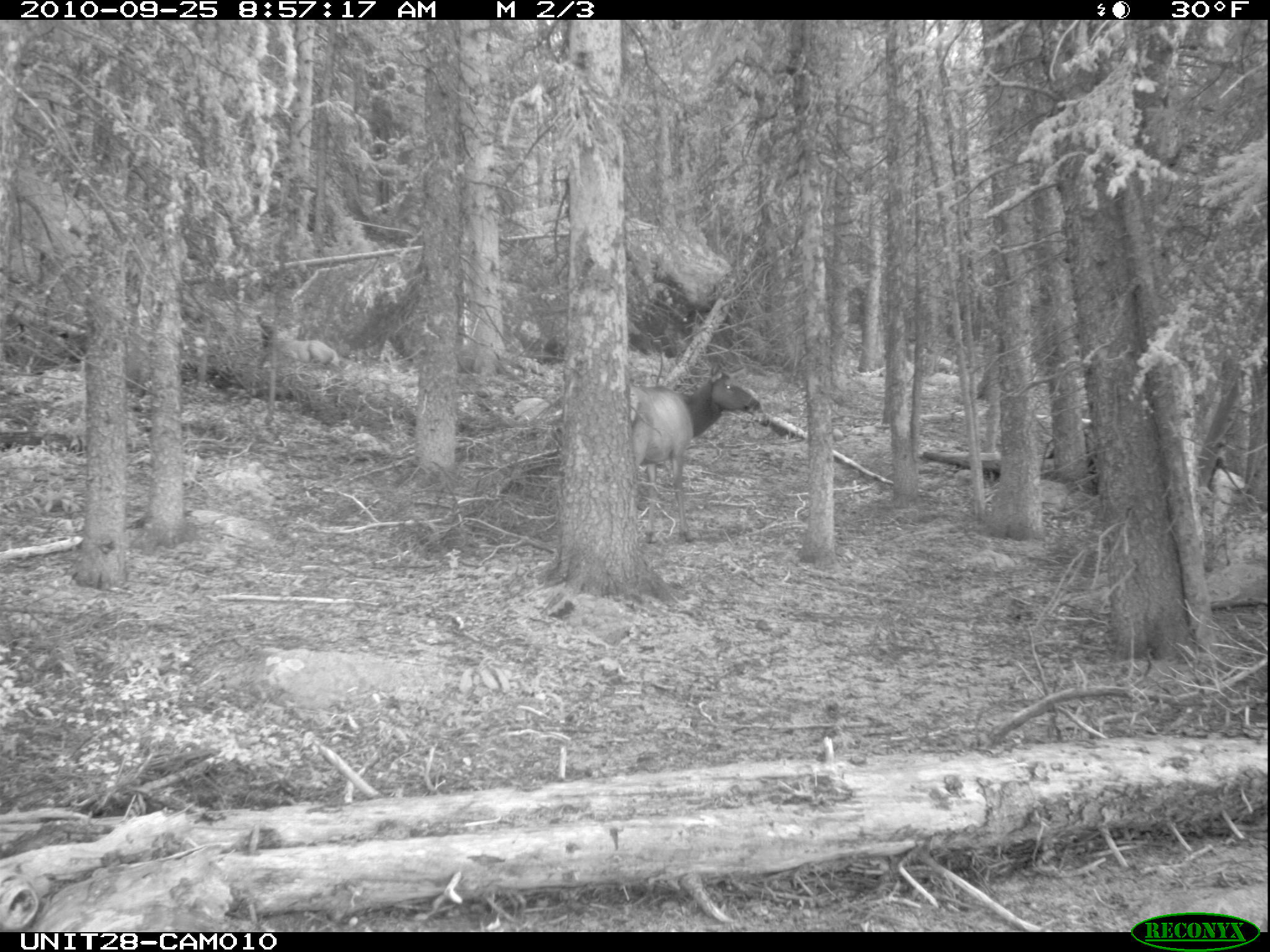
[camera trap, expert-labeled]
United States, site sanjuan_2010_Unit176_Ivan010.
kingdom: Animalia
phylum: Chordata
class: Mammalia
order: Artiodactyla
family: Cervidae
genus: Cervus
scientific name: Cervus elaphus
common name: red deer